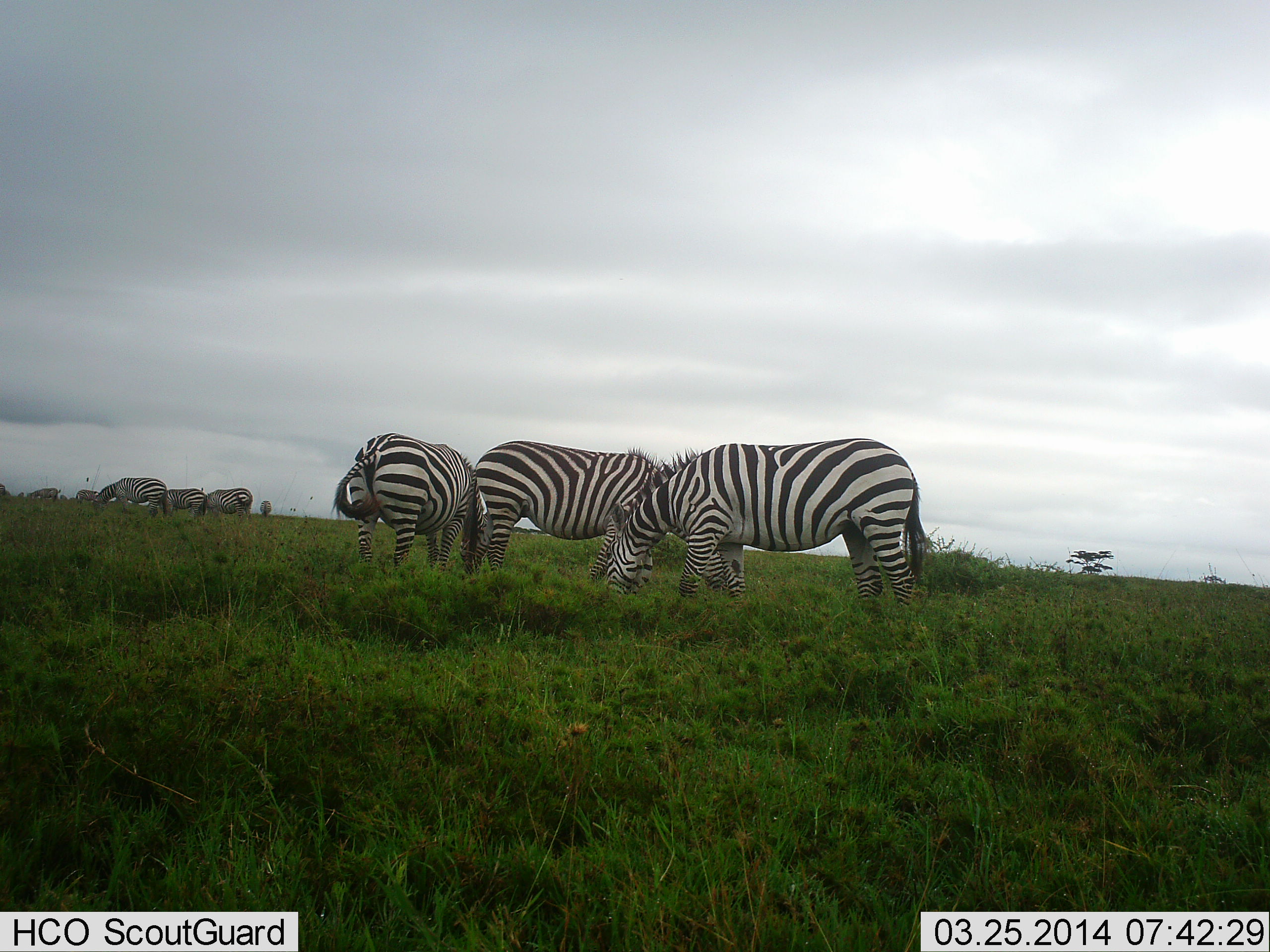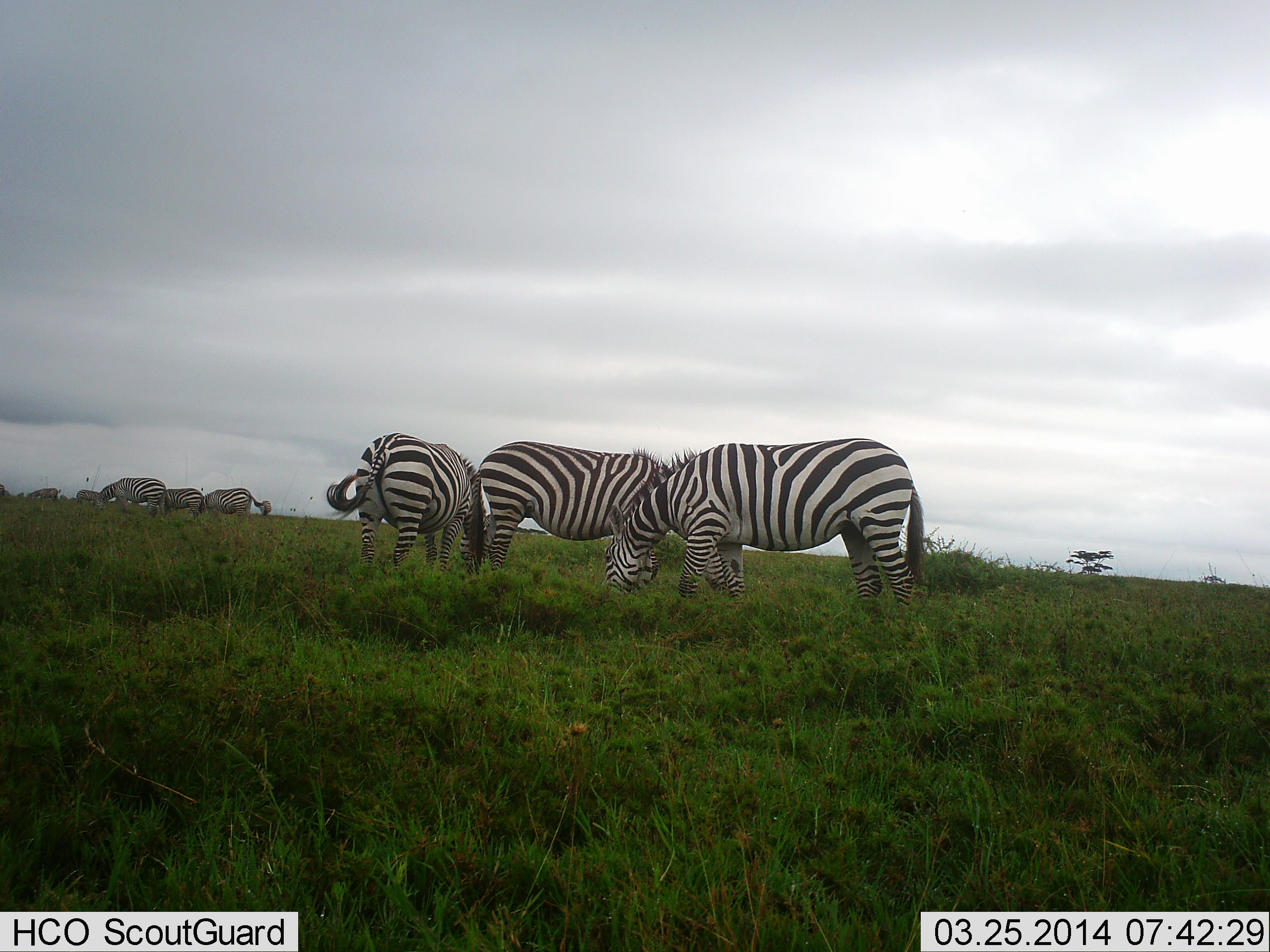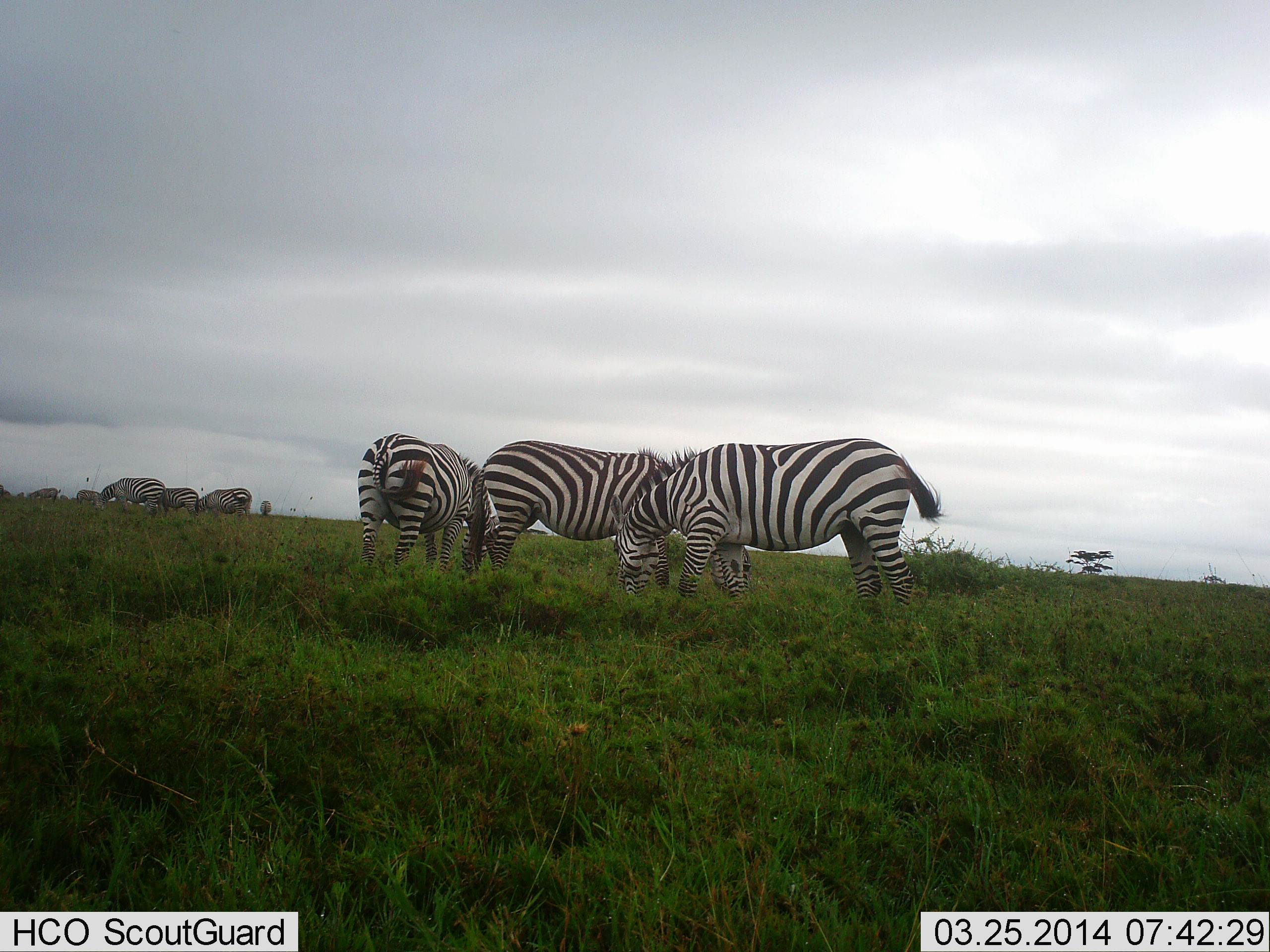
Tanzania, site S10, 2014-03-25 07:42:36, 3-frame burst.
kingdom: Animalia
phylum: Chordata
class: Mammalia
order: Perissodactyla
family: Equidae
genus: Equus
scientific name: Equus quagga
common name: plains zebra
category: zebra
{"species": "zebra (plains zebra) (Equus quagga)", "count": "7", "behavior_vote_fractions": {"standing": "0%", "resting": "0%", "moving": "0%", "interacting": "20%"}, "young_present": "0%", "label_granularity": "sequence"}